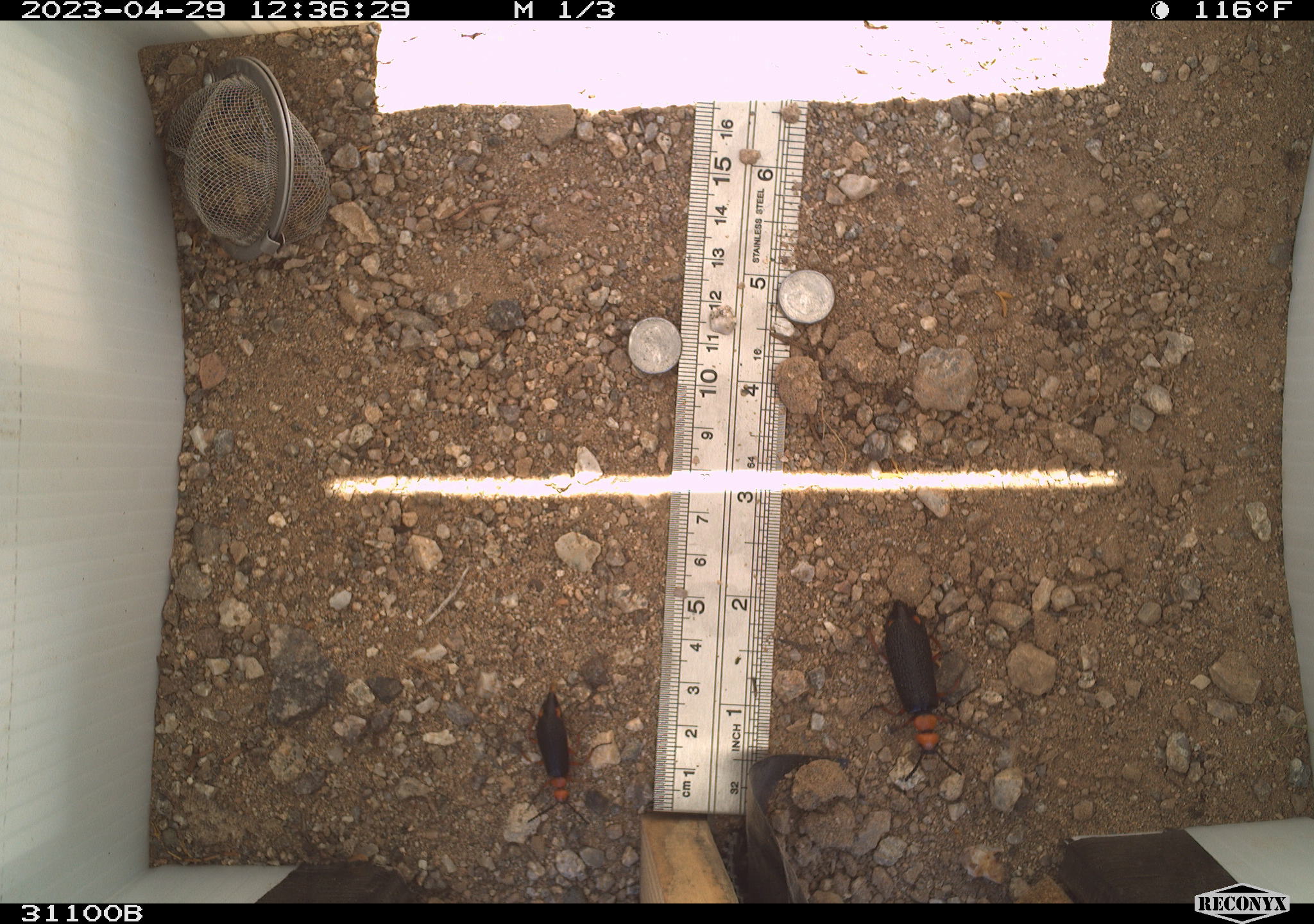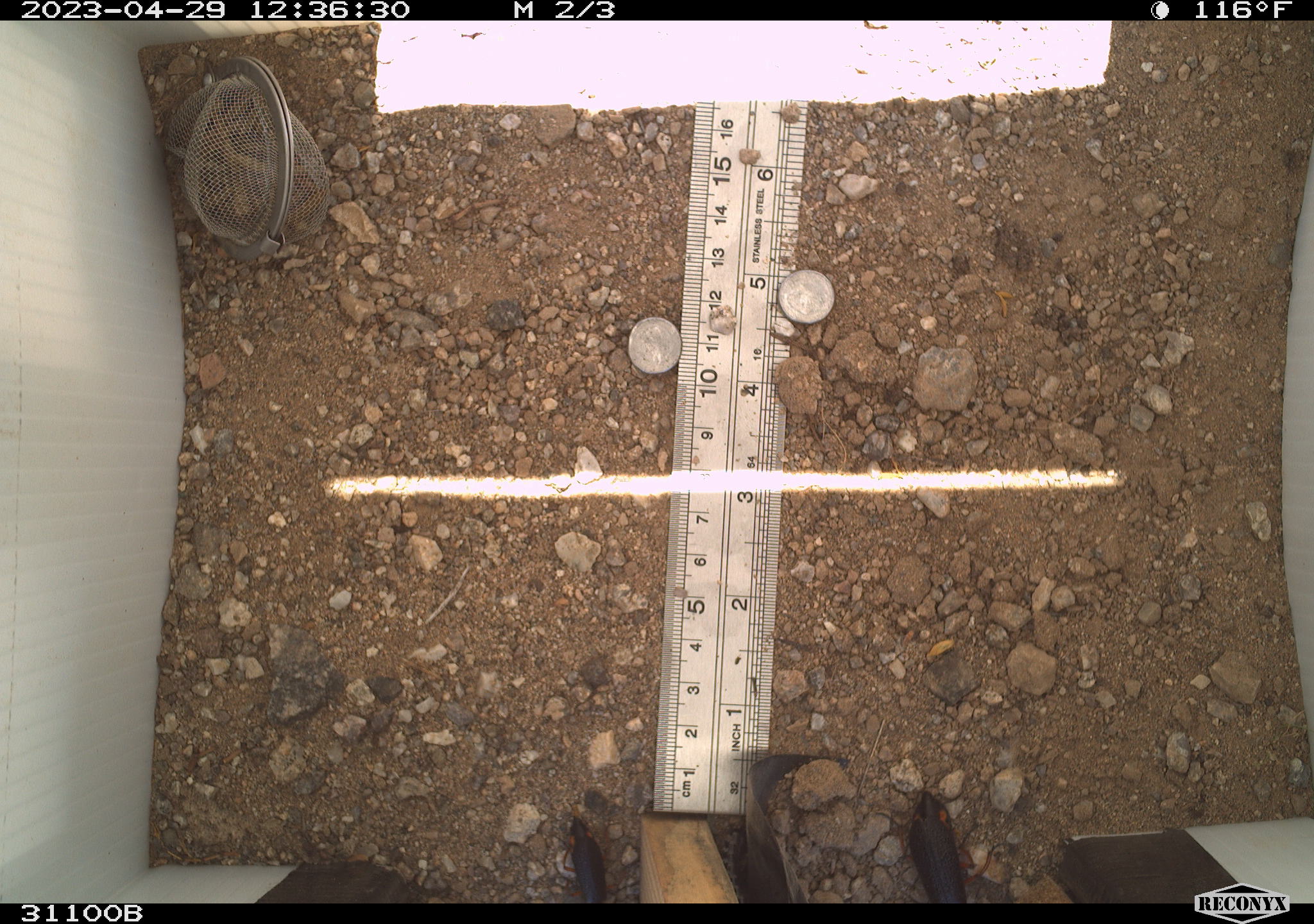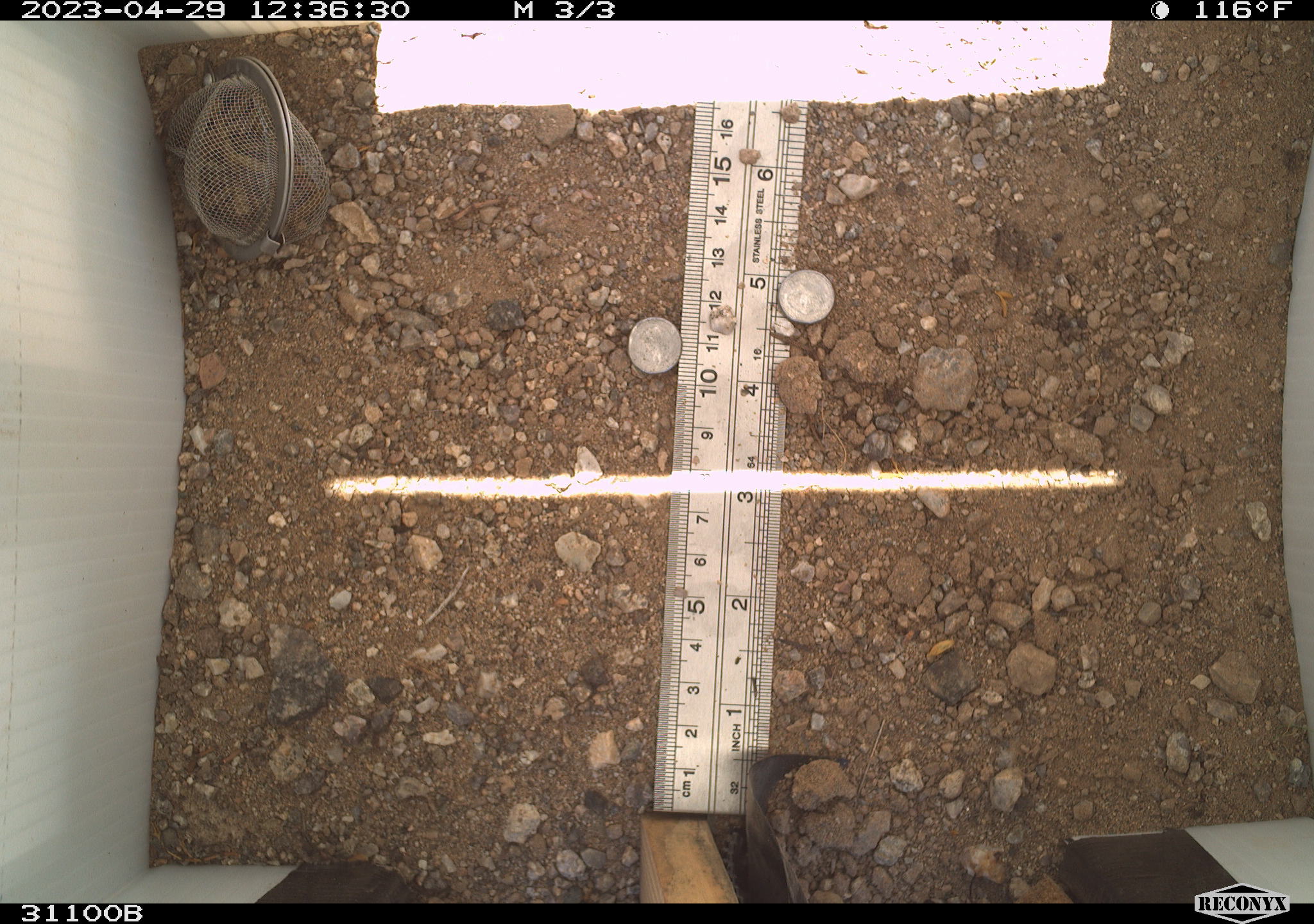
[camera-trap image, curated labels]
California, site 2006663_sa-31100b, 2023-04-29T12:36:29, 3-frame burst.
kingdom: Animalia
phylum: Arthropoda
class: Insecta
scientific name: Insecta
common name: insect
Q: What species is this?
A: Insect (Insecta).